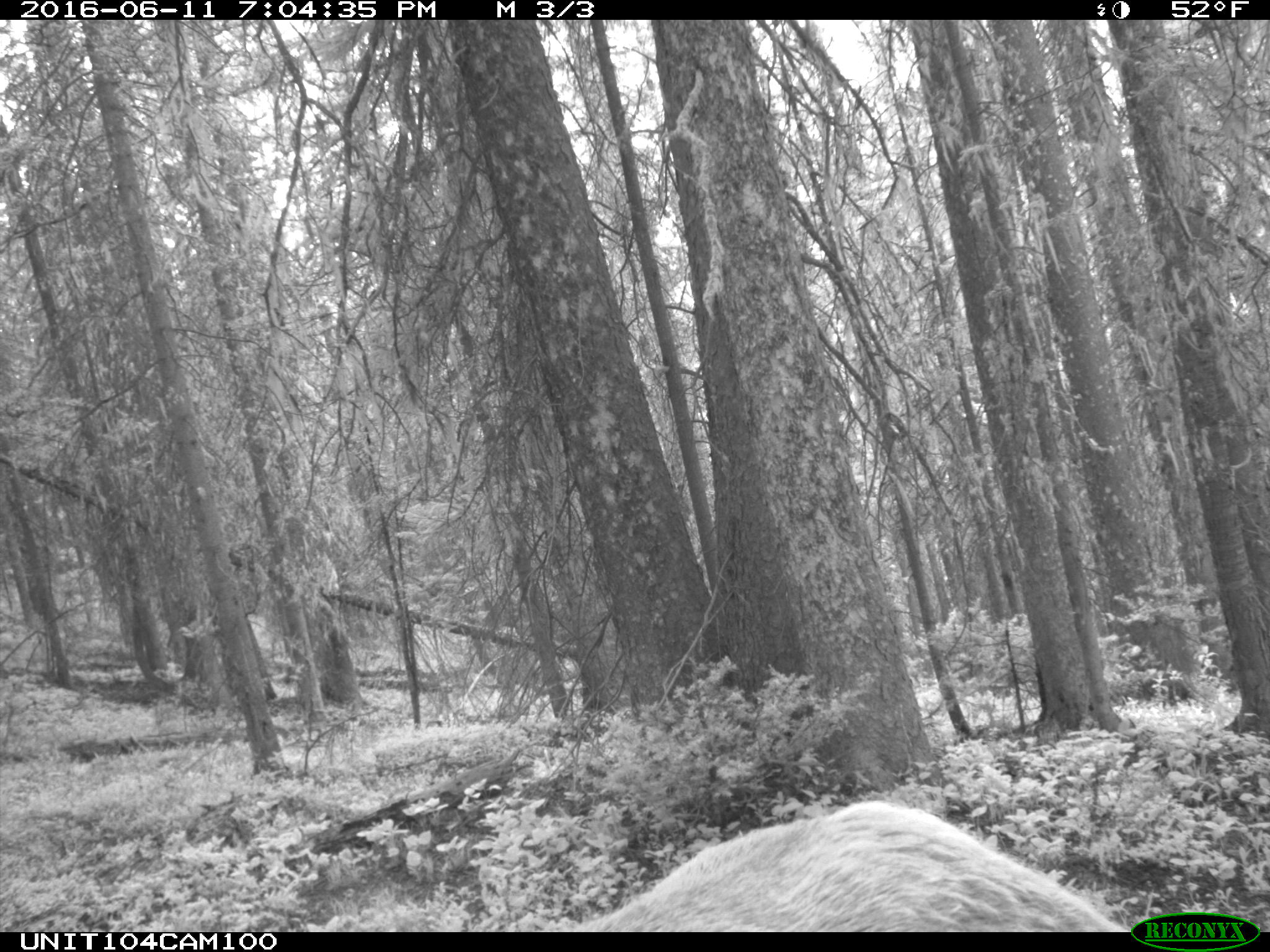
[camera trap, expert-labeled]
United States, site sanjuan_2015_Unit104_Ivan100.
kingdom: Animalia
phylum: Chordata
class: Mammalia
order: Artiodactyla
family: Cervidae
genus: Cervus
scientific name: Cervus elaphus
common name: red deer